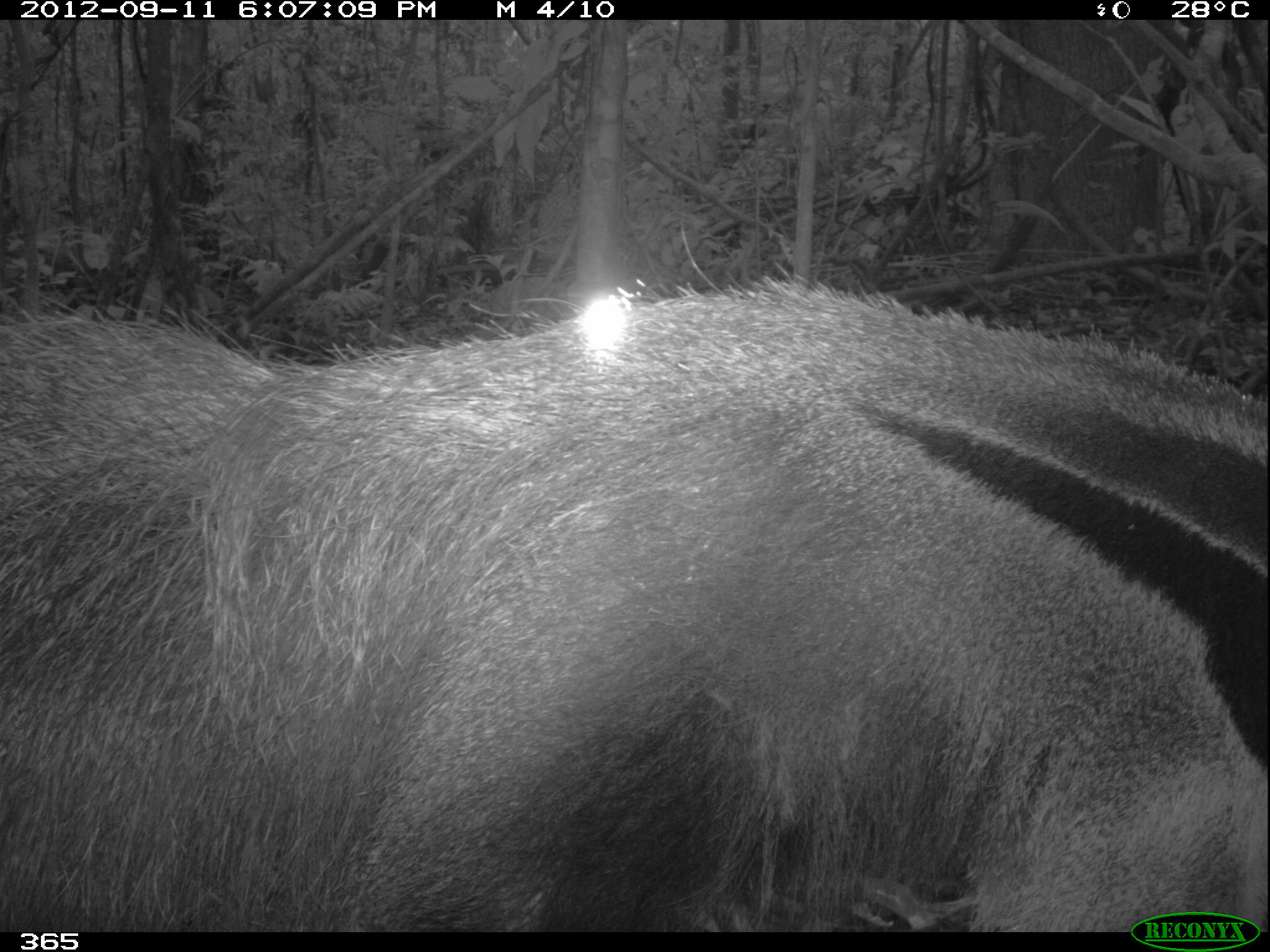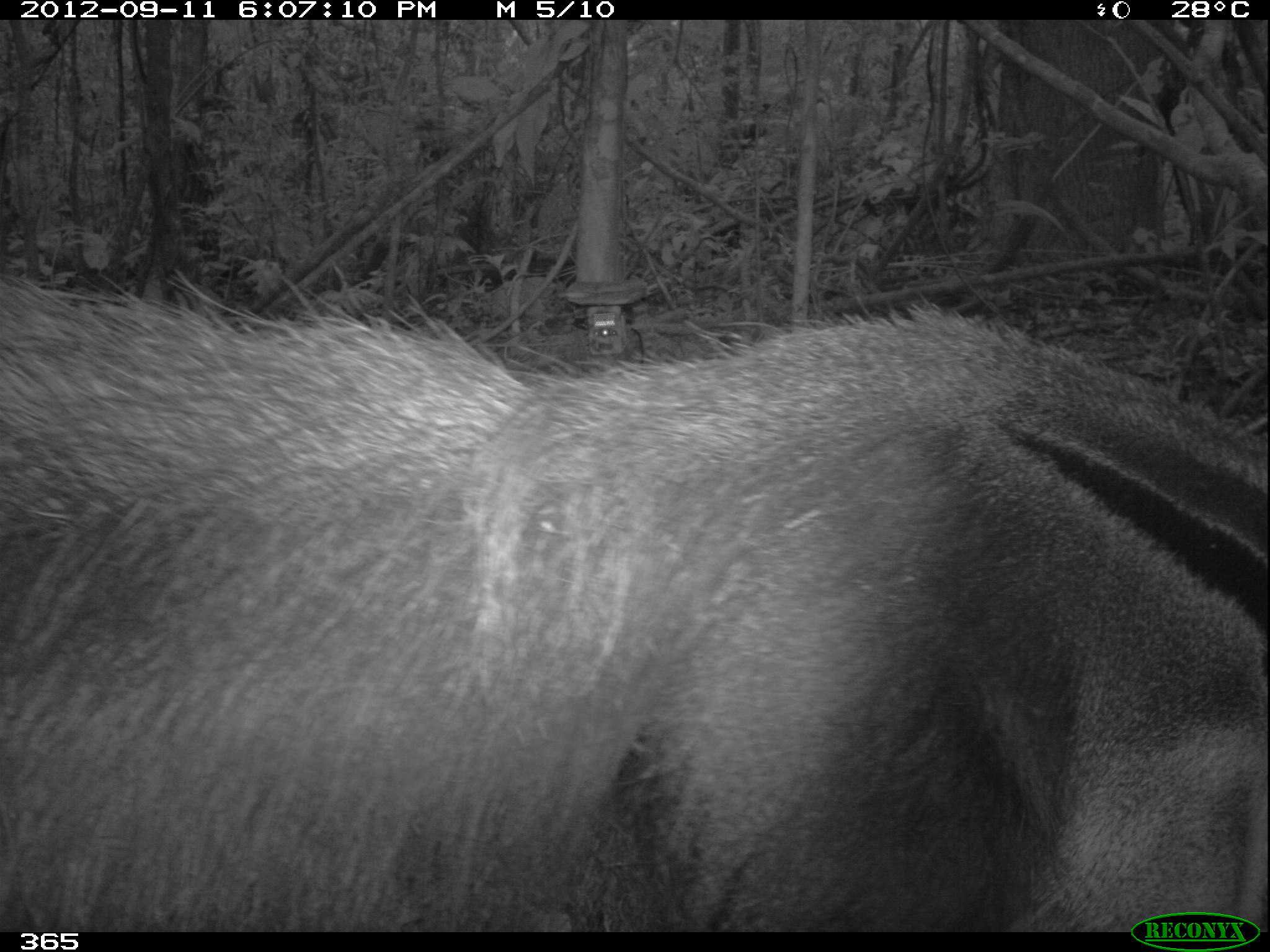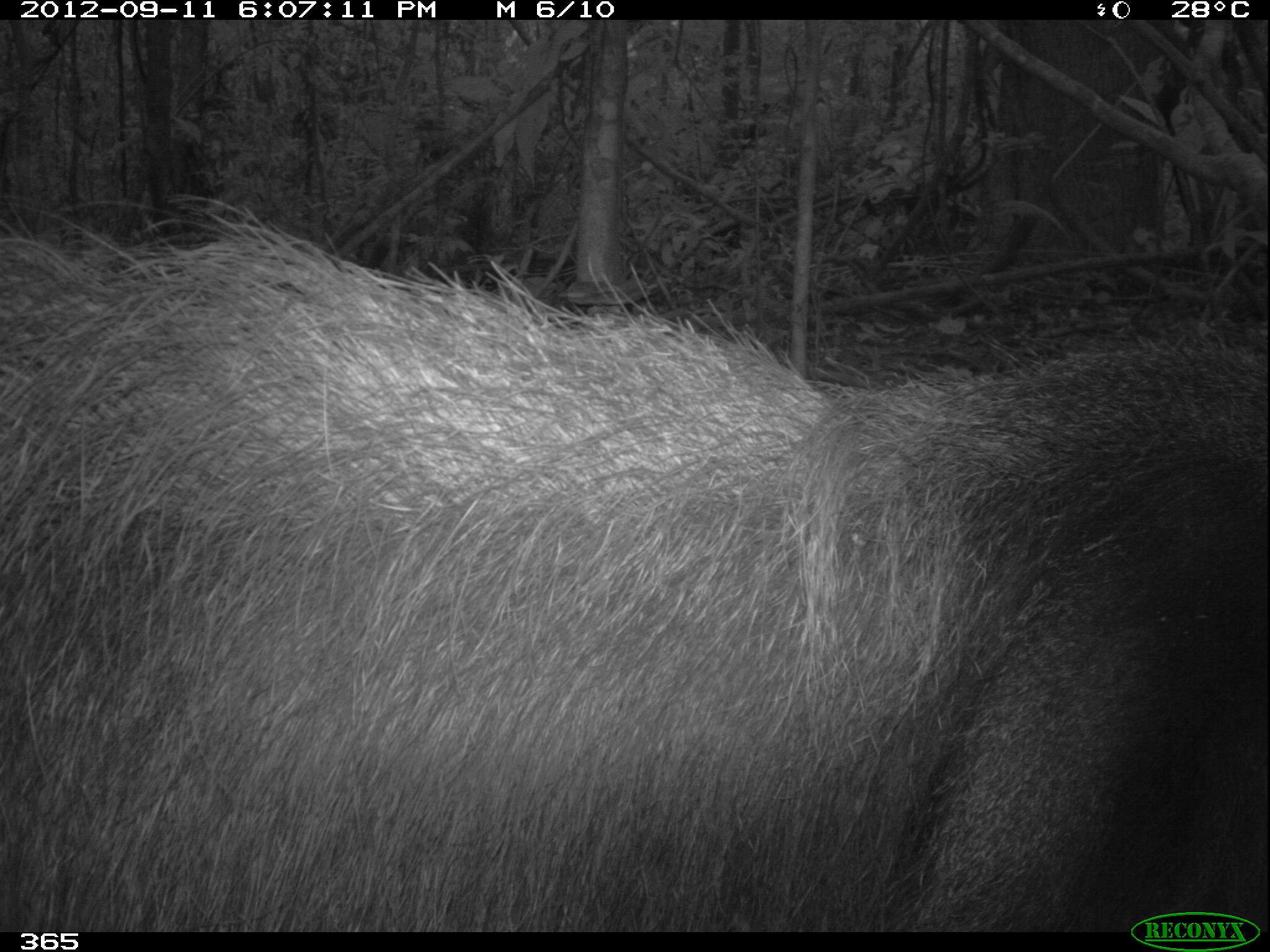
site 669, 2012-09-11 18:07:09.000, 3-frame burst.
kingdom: Animalia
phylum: Chordata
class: Mammalia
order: Pilosa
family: Myrmecophagidae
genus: Myrmecophaga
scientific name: Myrmecophaga tridactyla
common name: giant anteater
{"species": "Myrmecophaga tridactyla (giant anteater)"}